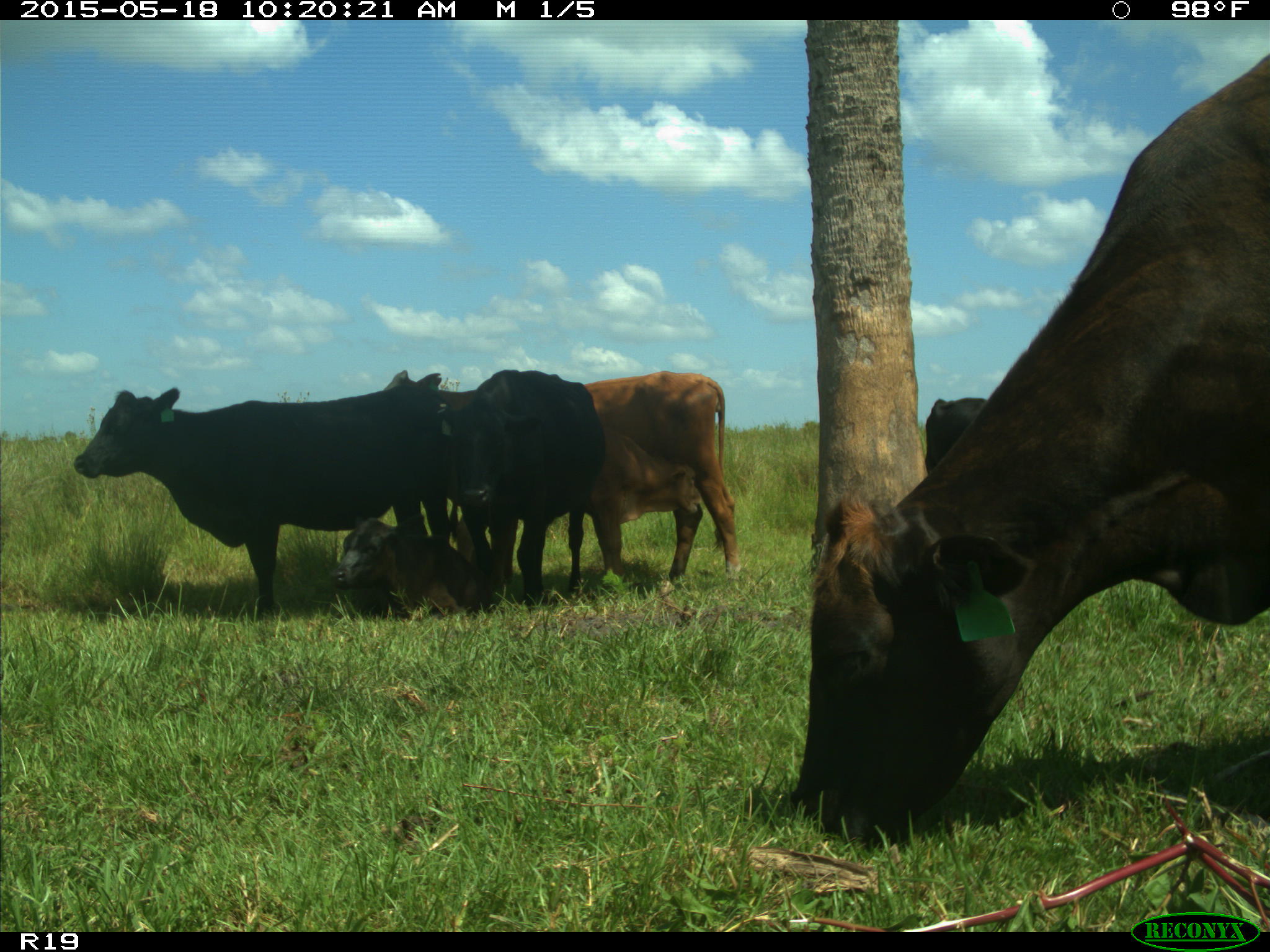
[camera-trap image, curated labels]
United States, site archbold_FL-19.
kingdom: Animalia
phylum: Chordata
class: Mammalia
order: Artiodactyla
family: Bovidae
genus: Bos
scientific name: Bos taurus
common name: domestic cow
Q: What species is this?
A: Bos taurus (domestic cow).